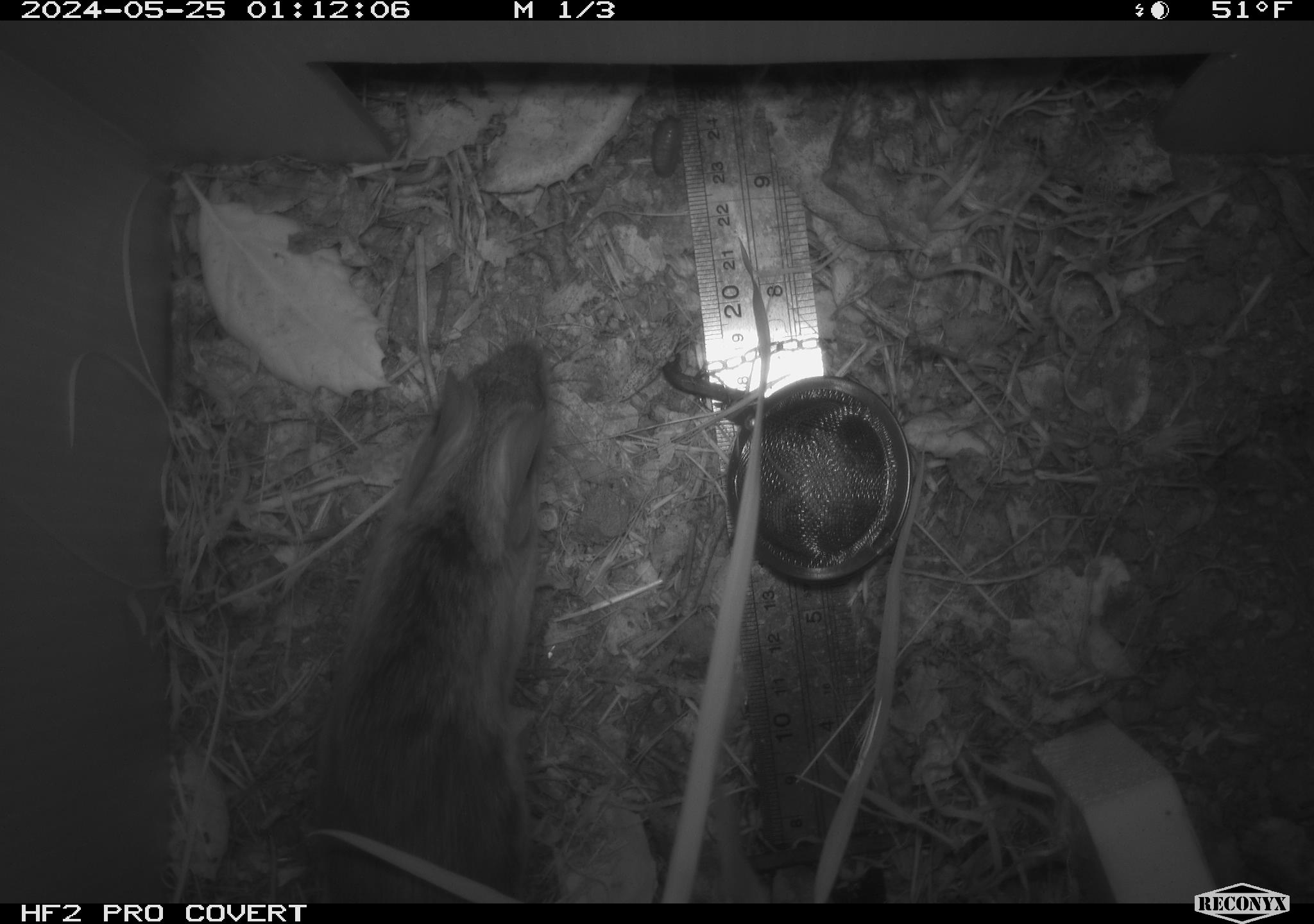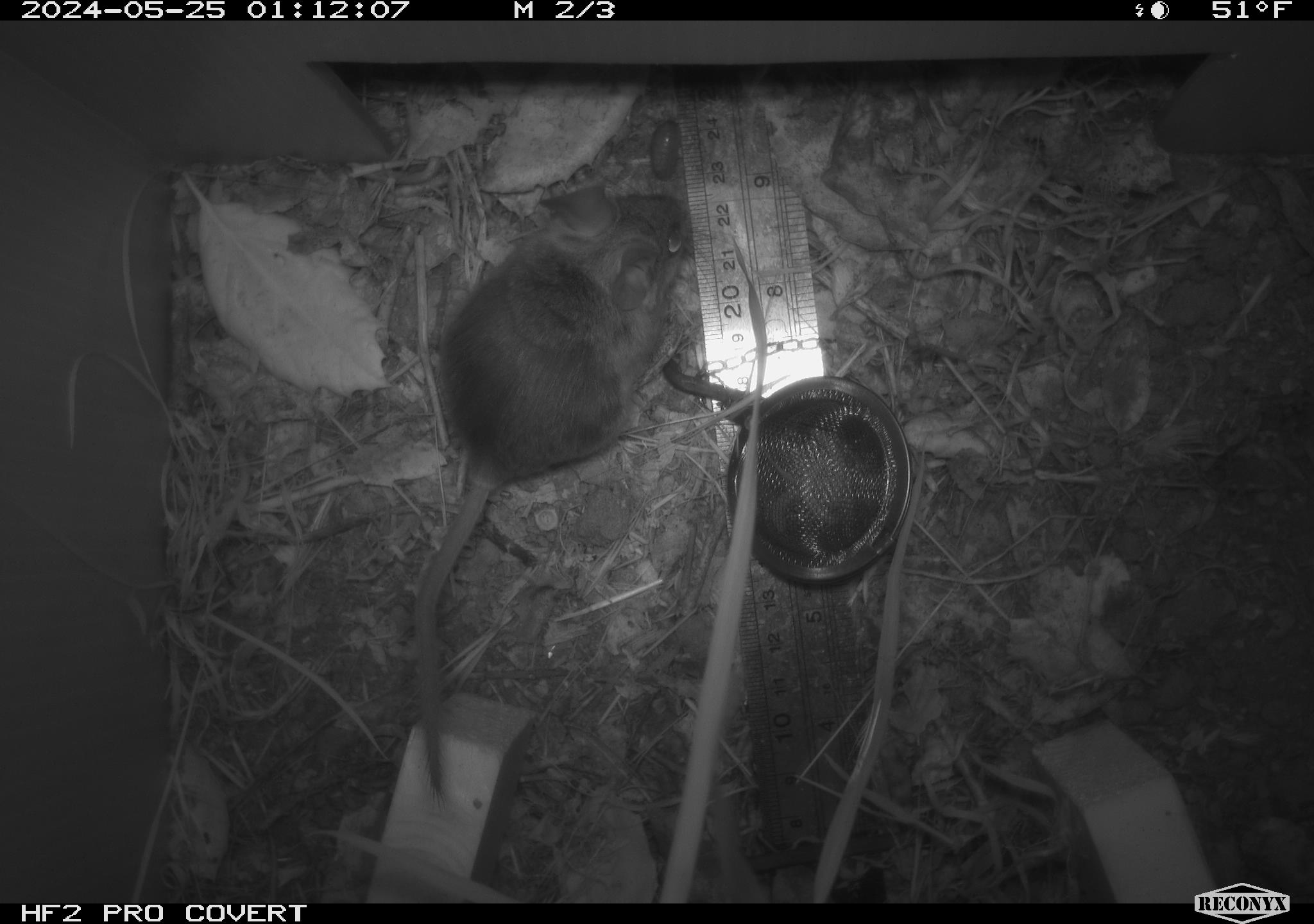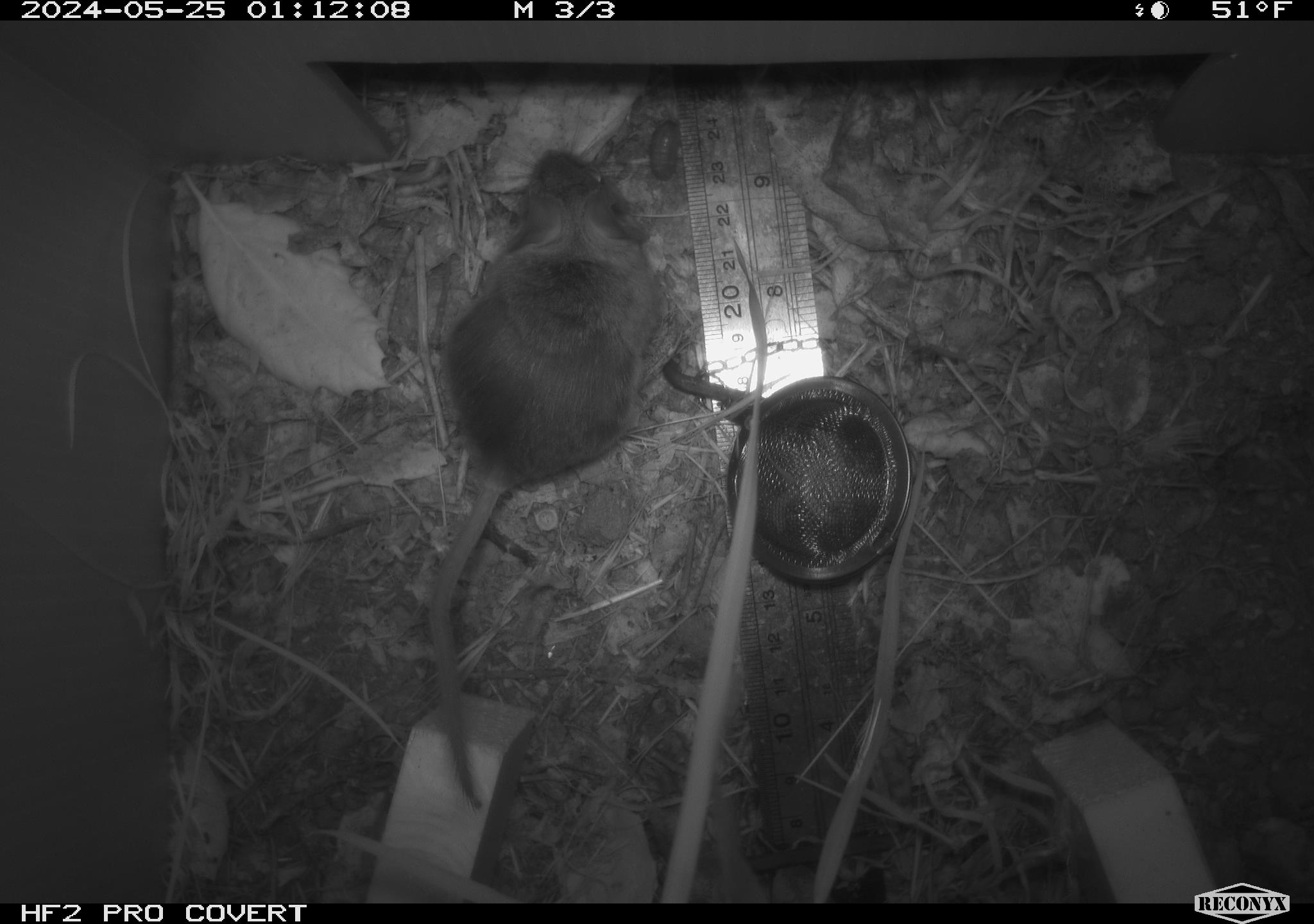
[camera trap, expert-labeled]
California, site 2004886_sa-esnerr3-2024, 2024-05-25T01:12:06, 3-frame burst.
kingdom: Animalia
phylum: Chordata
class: Mammalia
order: Rodentia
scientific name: Rodentia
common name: rodent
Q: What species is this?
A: Rodent (Rodentia).